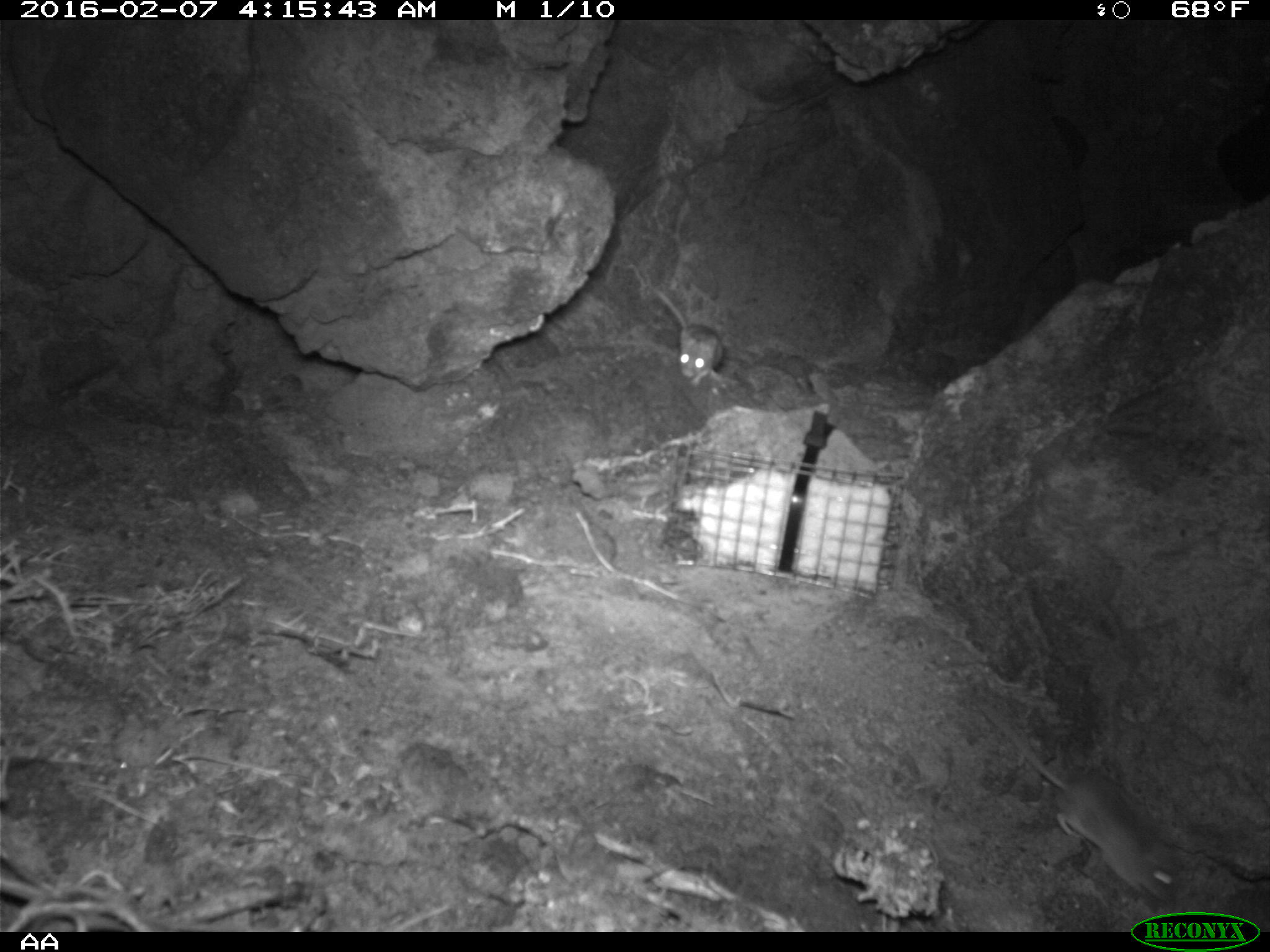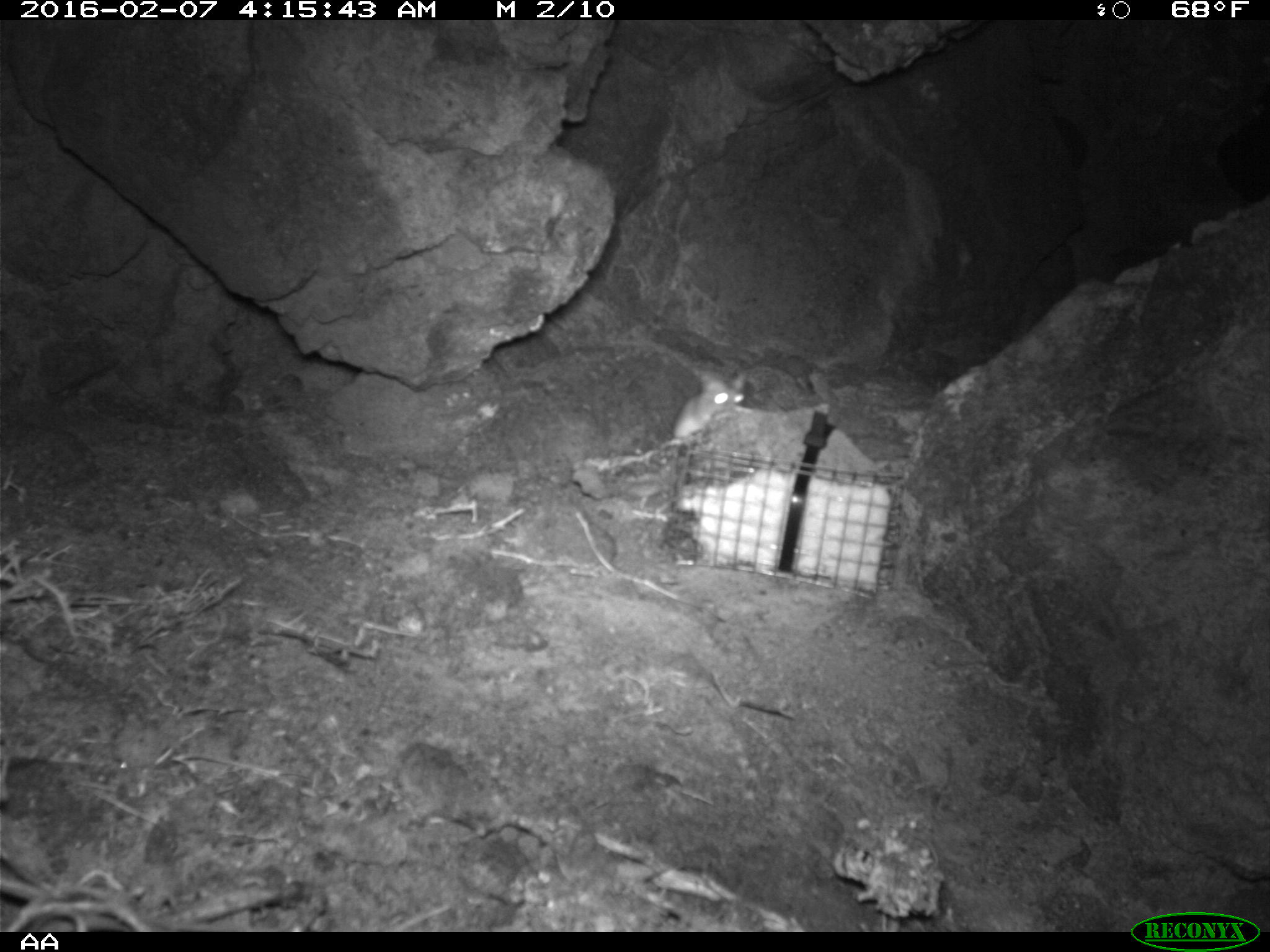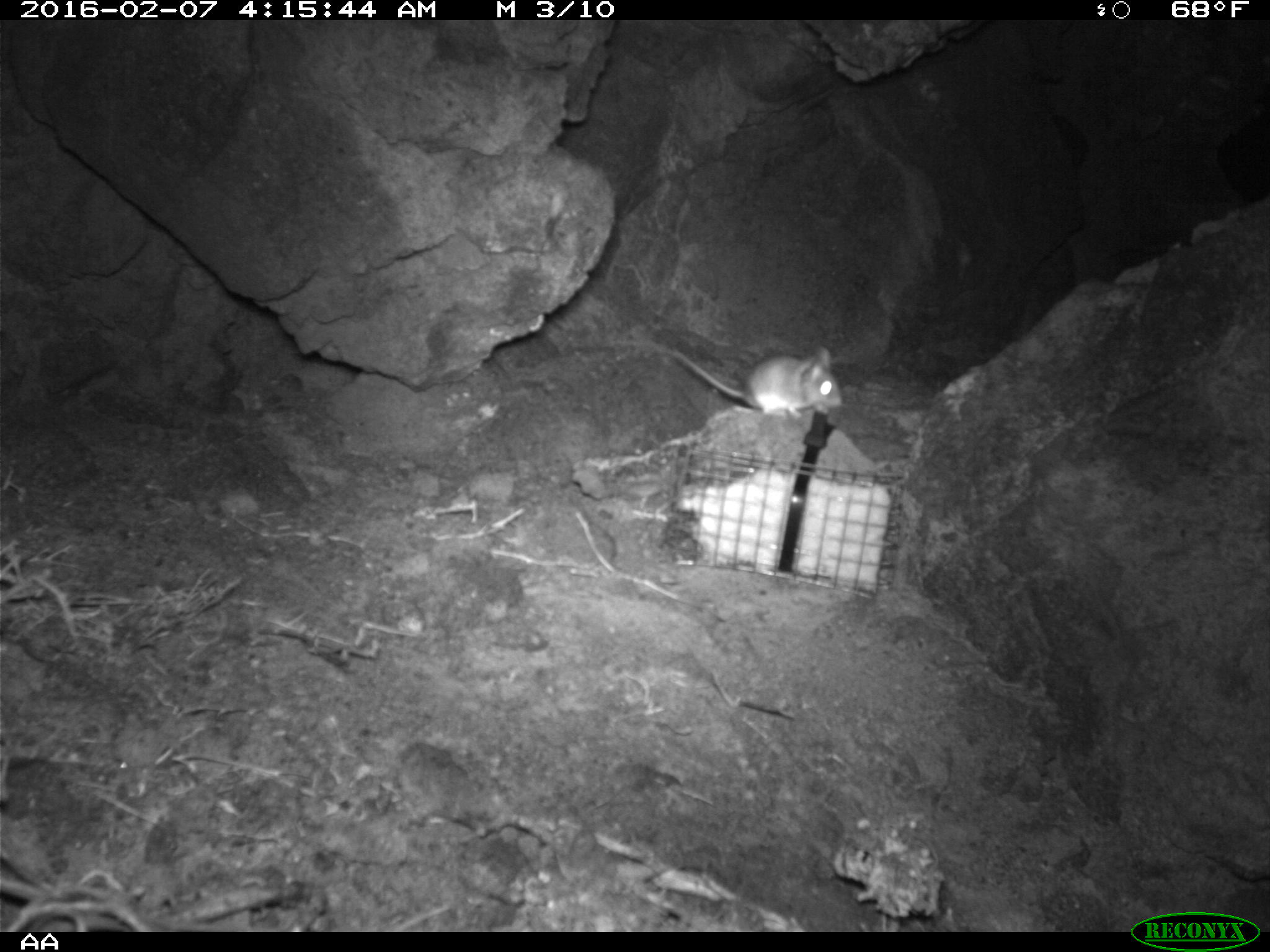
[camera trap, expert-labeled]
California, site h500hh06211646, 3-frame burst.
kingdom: Animalia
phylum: Chordata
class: Mammalia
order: Rodentia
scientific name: Rodentia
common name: rodent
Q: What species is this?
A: Rodent (Rodentia).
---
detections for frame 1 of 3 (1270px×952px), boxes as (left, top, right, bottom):
rodent: (651, 287, 724, 387)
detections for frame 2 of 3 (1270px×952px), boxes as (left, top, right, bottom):
rodent: (671, 372, 746, 445)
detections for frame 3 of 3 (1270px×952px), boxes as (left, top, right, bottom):
rodent: (663, 347, 844, 421)